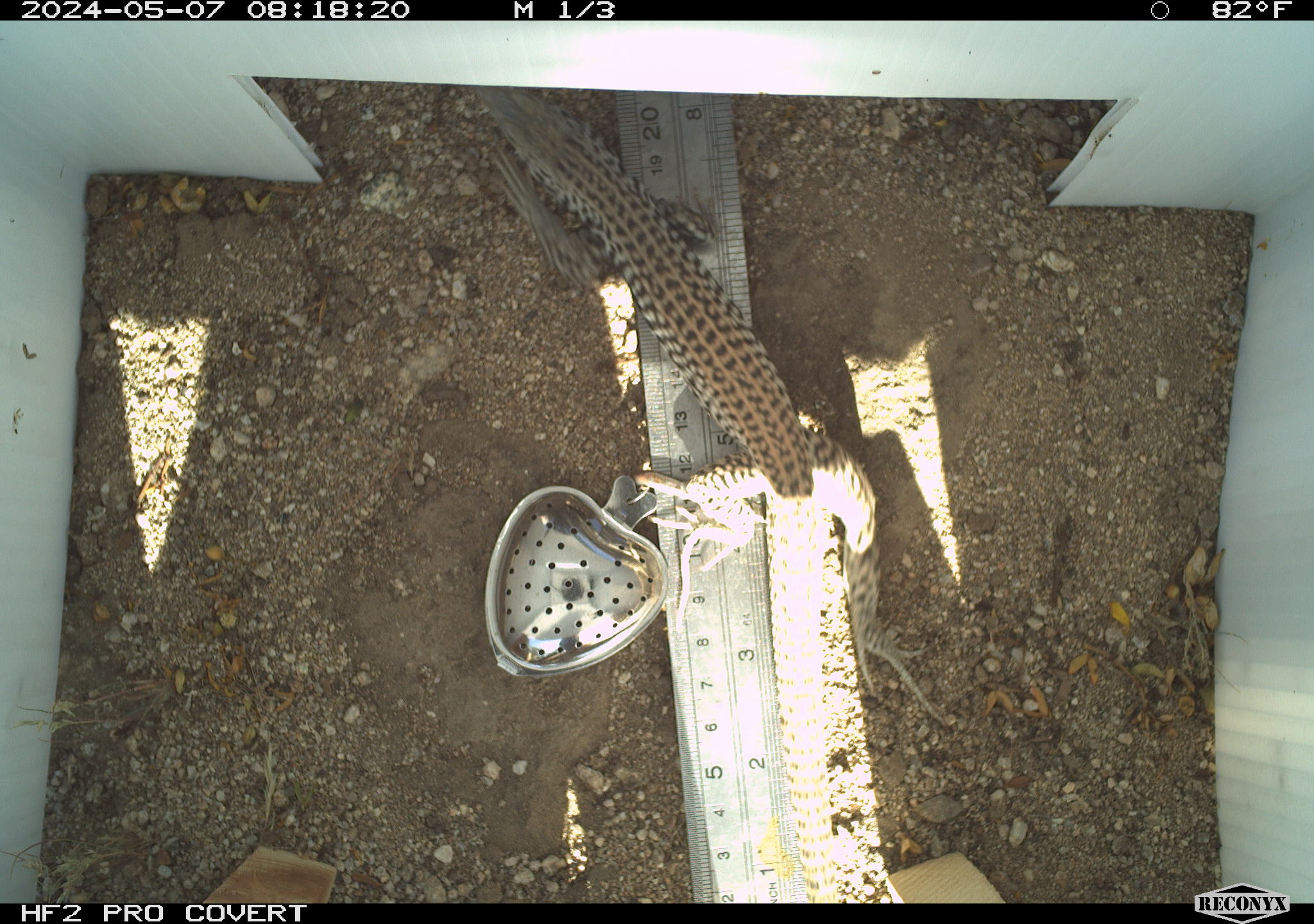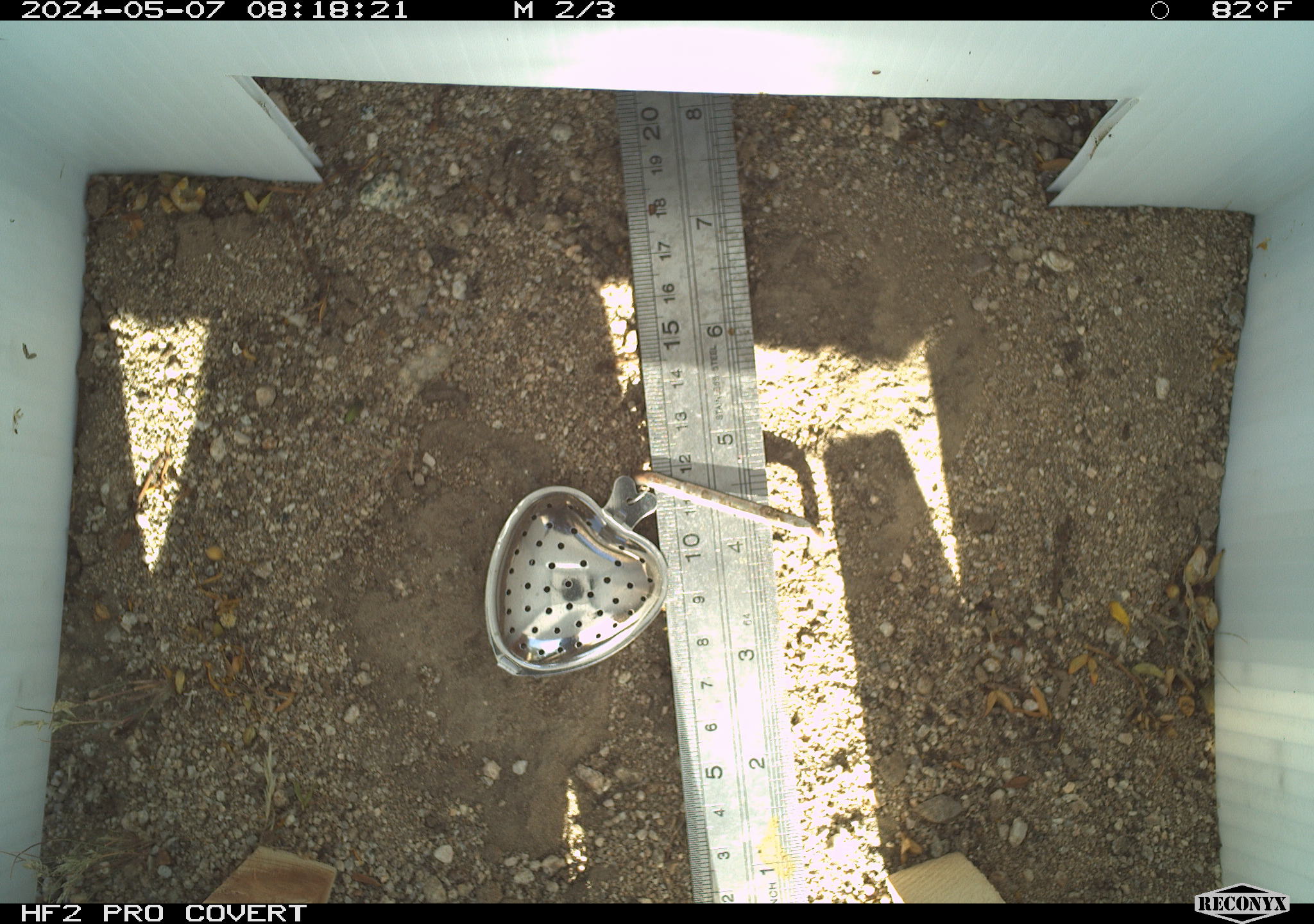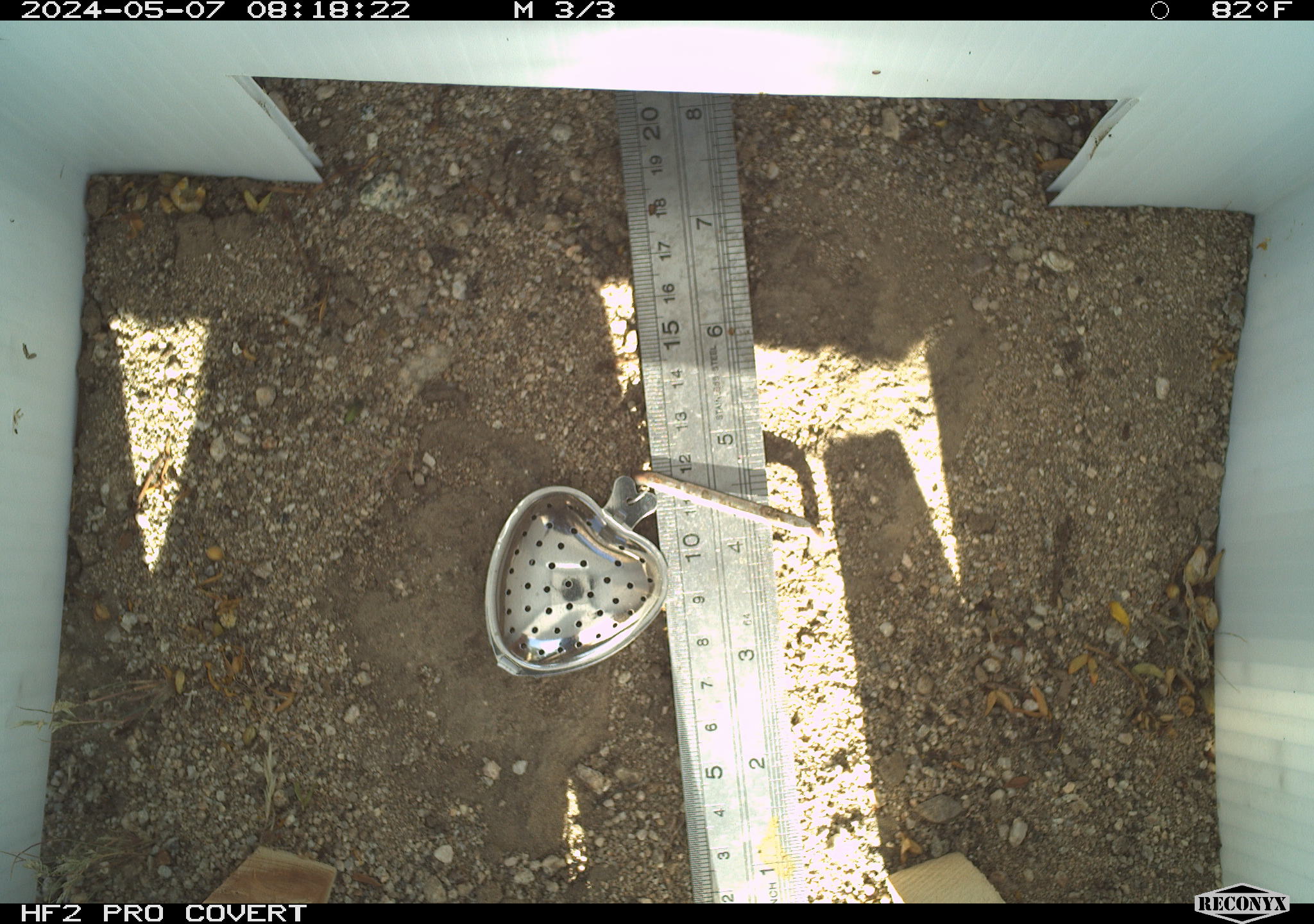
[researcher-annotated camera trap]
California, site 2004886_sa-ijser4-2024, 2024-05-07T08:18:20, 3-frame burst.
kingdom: Animalia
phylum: Chordata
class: Reptilia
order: Squamata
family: Teiidae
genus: Aspidoscelis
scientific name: Aspidoscelis tigris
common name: western whiptail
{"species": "western whiptail (Aspidoscelis tigris)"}